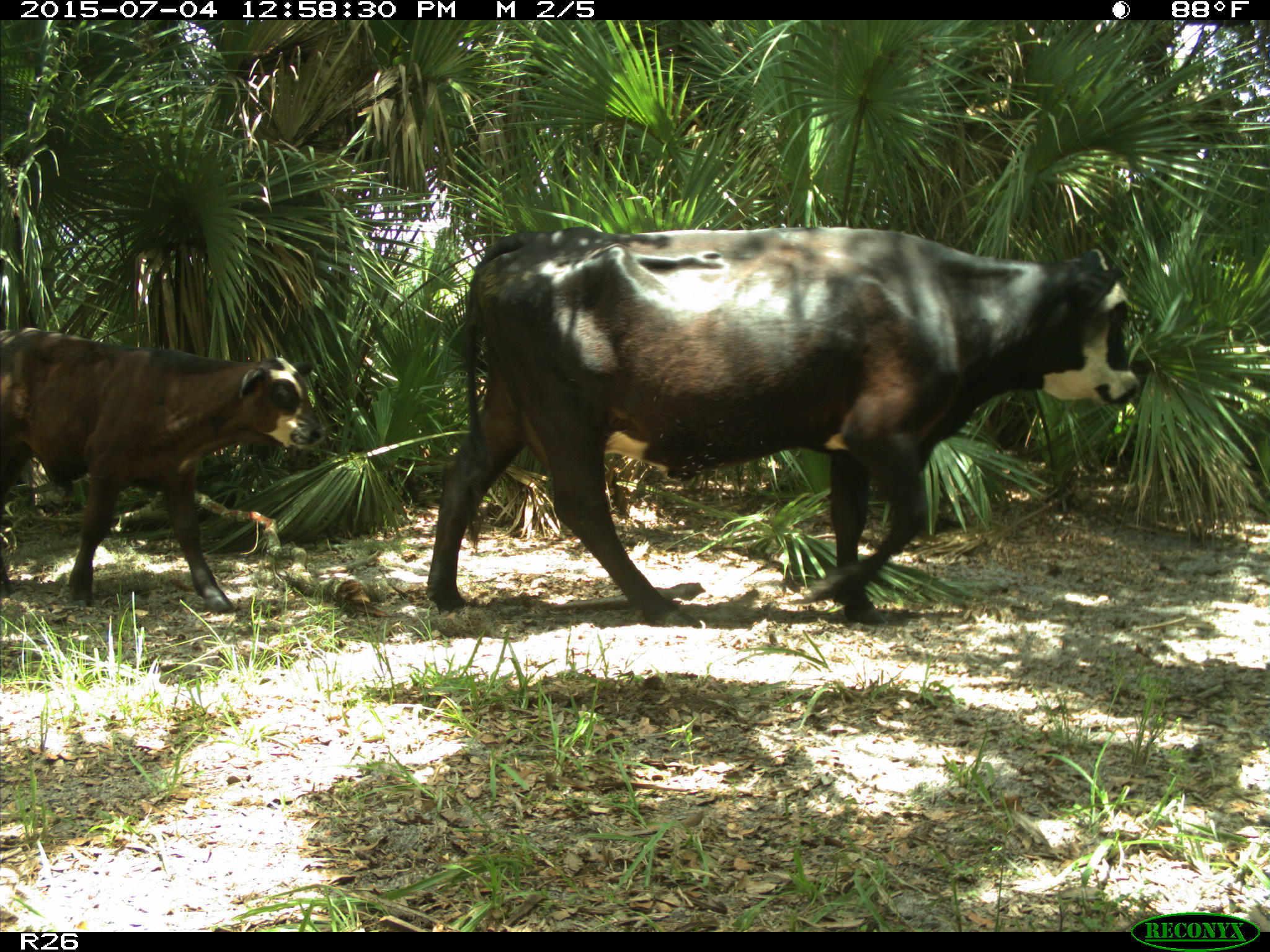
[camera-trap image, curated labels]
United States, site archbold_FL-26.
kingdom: Animalia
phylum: Chordata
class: Mammalia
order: Artiodactyla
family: Bovidae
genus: Bos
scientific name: Bos taurus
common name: domestic cow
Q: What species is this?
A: Bos taurus (domestic cow).